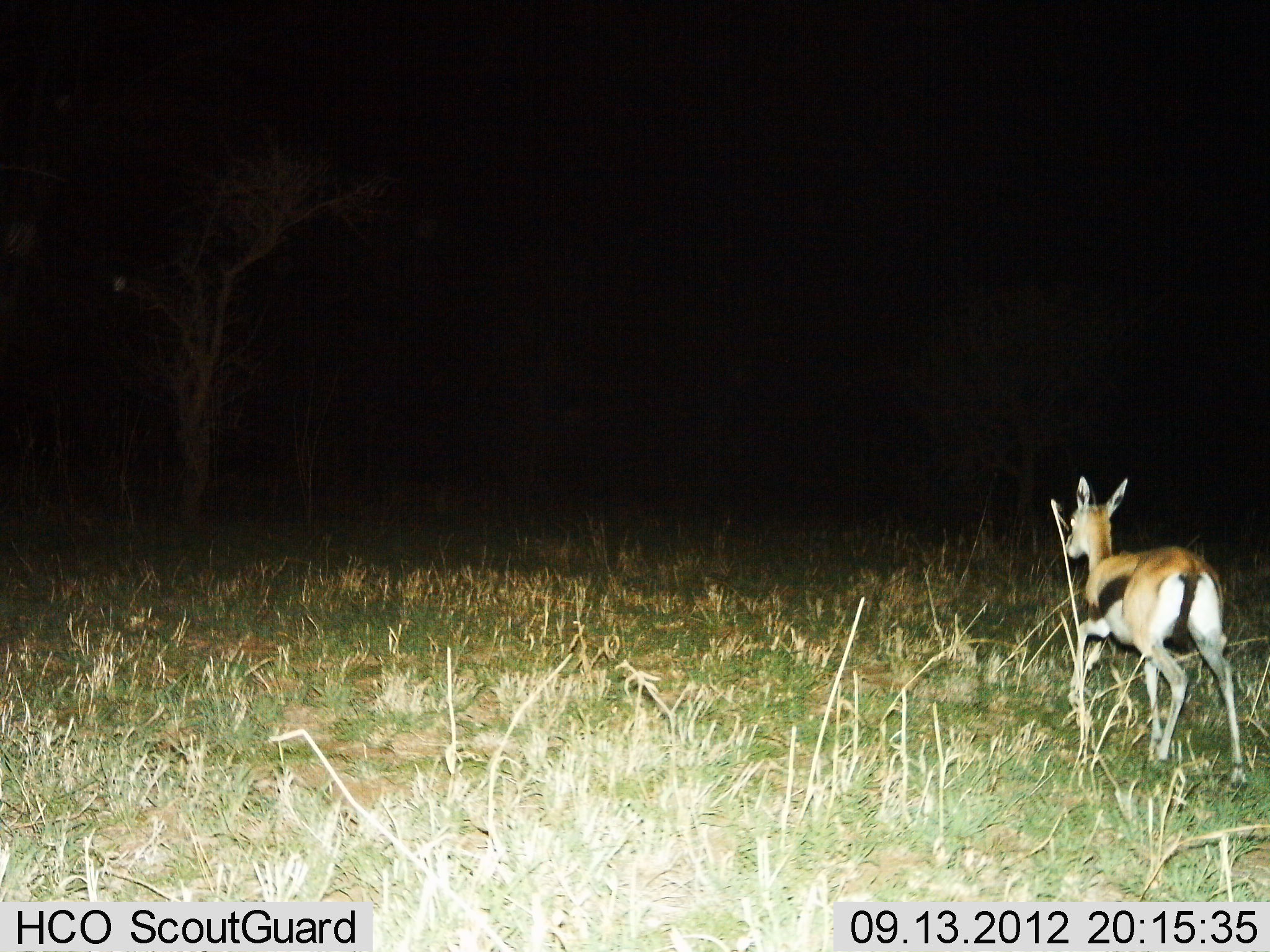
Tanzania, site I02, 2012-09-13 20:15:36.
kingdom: Animalia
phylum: Chordata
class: Mammalia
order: Artiodactyla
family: Bovidae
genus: Eudorcas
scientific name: Eudorcas thomsonii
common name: thomson's gazelle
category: gazellethomsons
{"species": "gazellethomsons (thomson's gazelle) (Eudorcas thomsonii)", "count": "1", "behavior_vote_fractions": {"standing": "20%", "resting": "0%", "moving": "90%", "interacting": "0%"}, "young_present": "10%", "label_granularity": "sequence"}